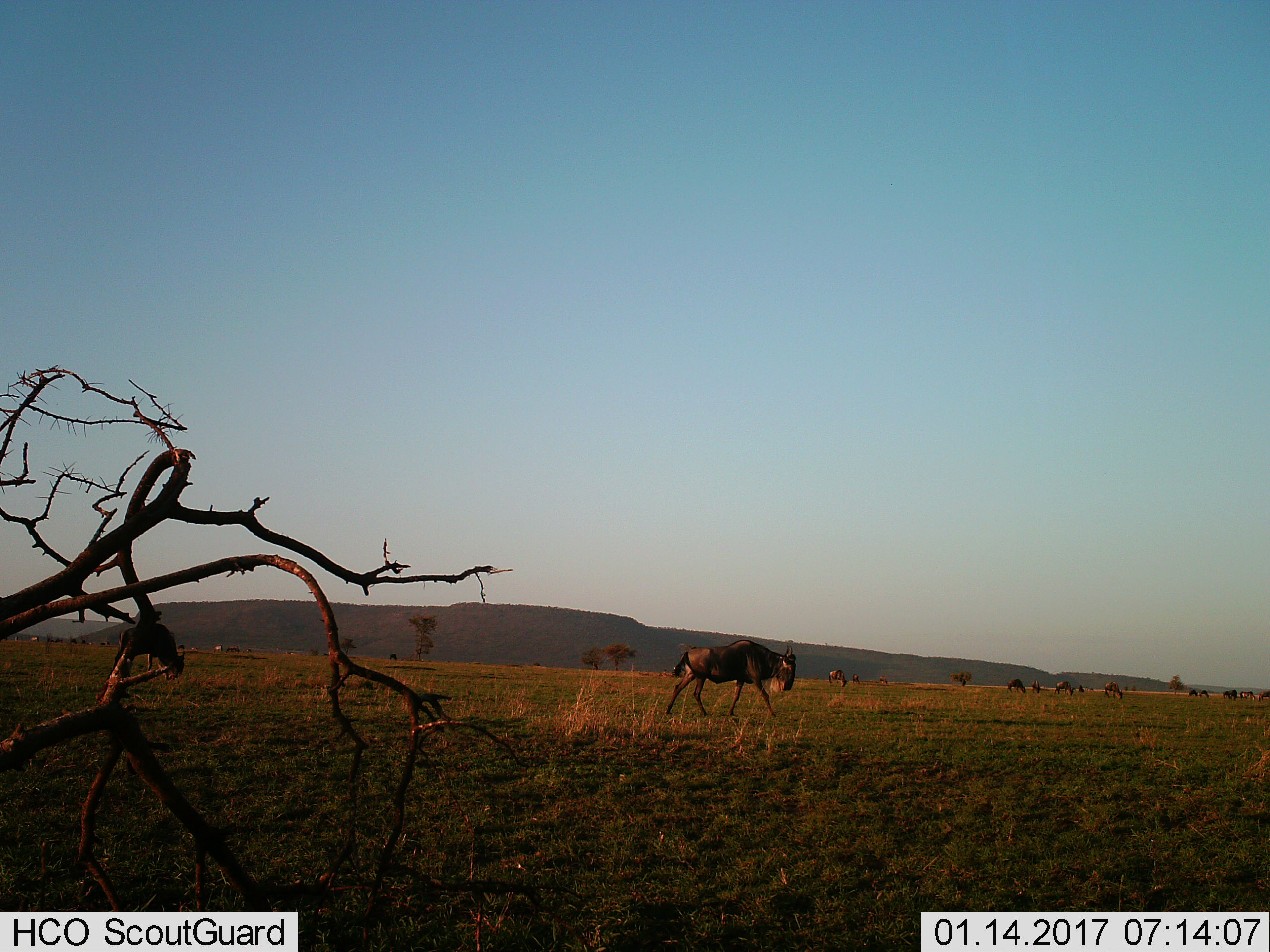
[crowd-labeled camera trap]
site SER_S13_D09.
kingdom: Animalia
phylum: Chordata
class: Mammalia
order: Artiodactyla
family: Bovidae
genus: Connochaetes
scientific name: Connochaetes taurinus taurinus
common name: blue wildebeest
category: wildebeestblue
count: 11-50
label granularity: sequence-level